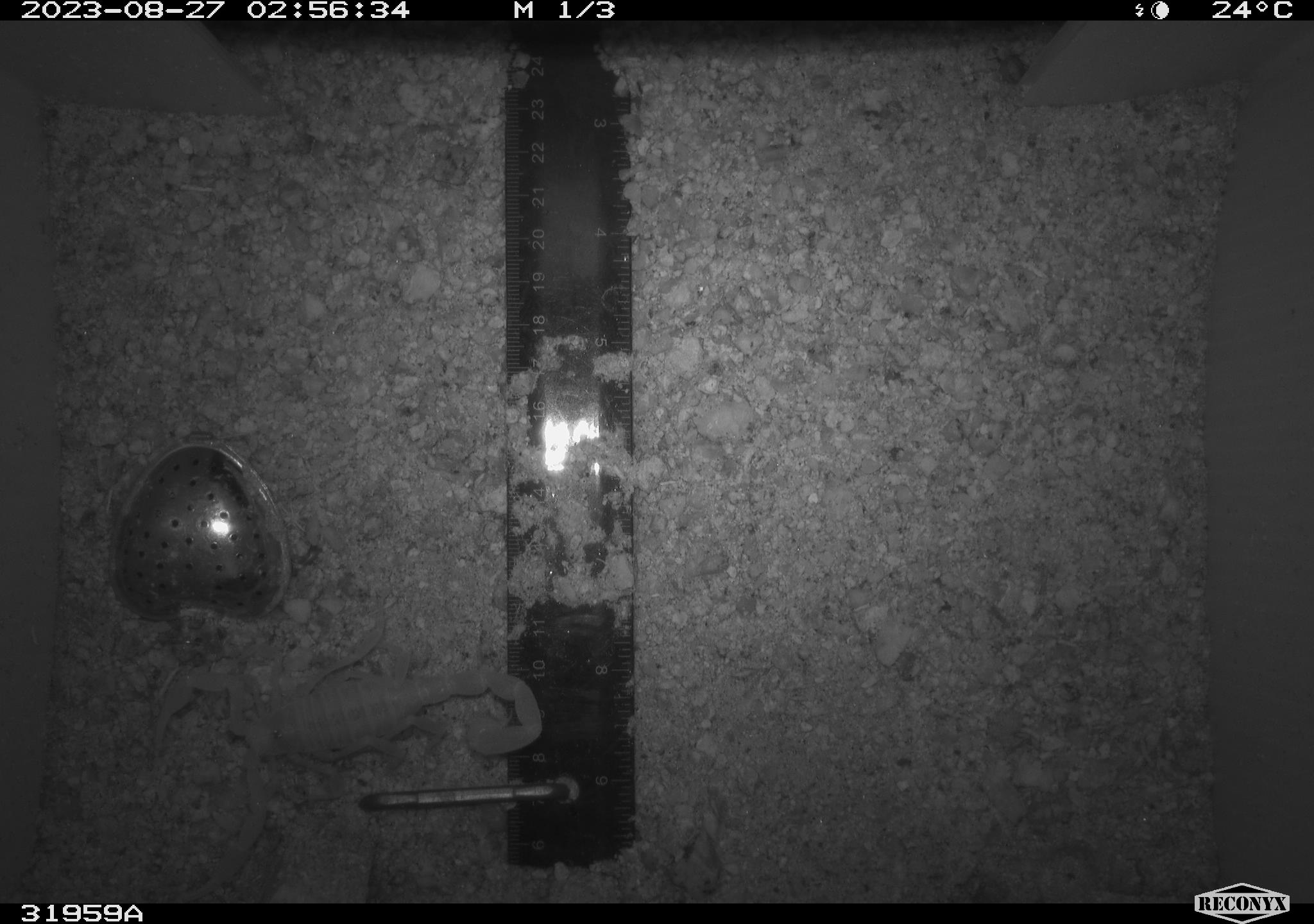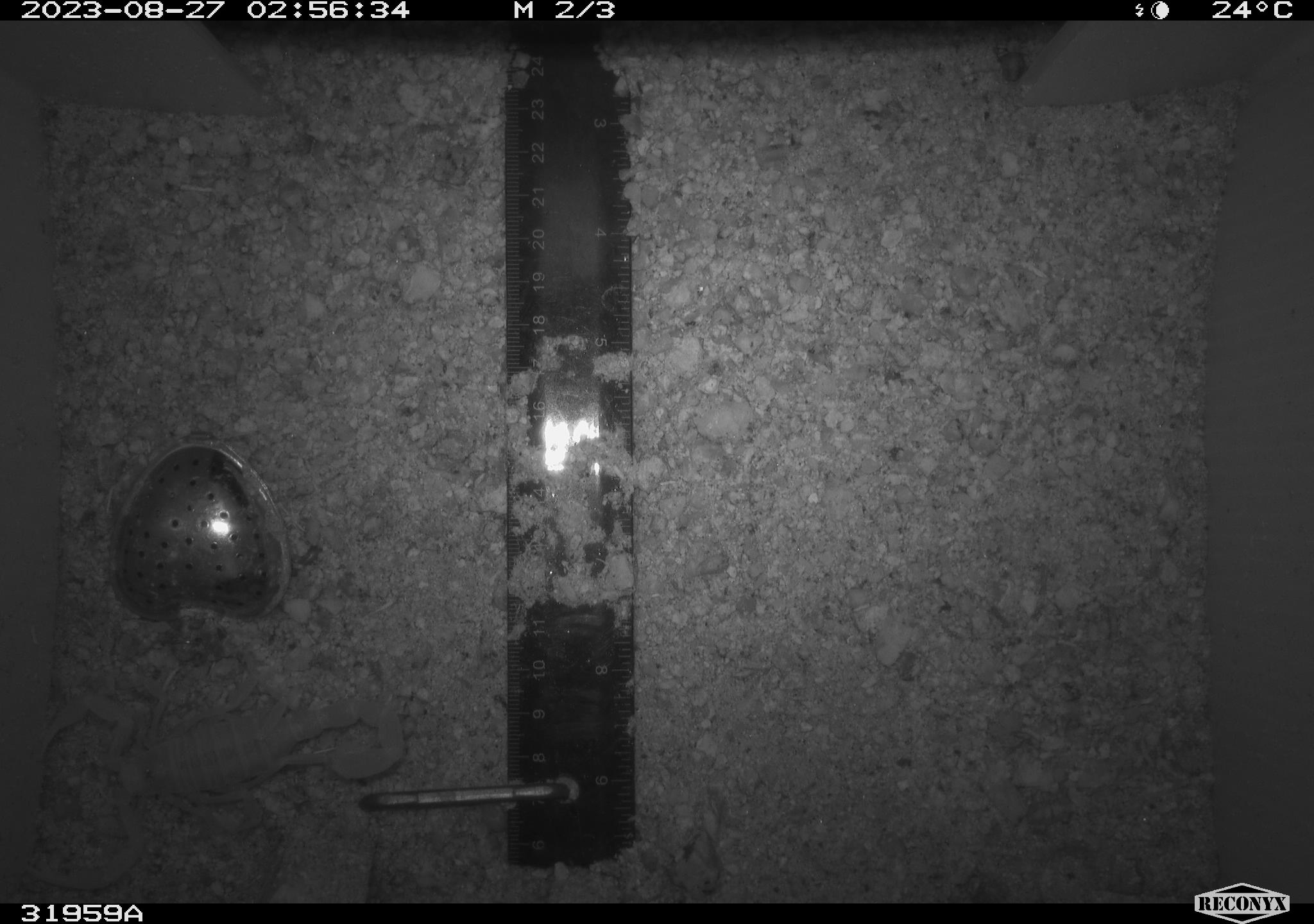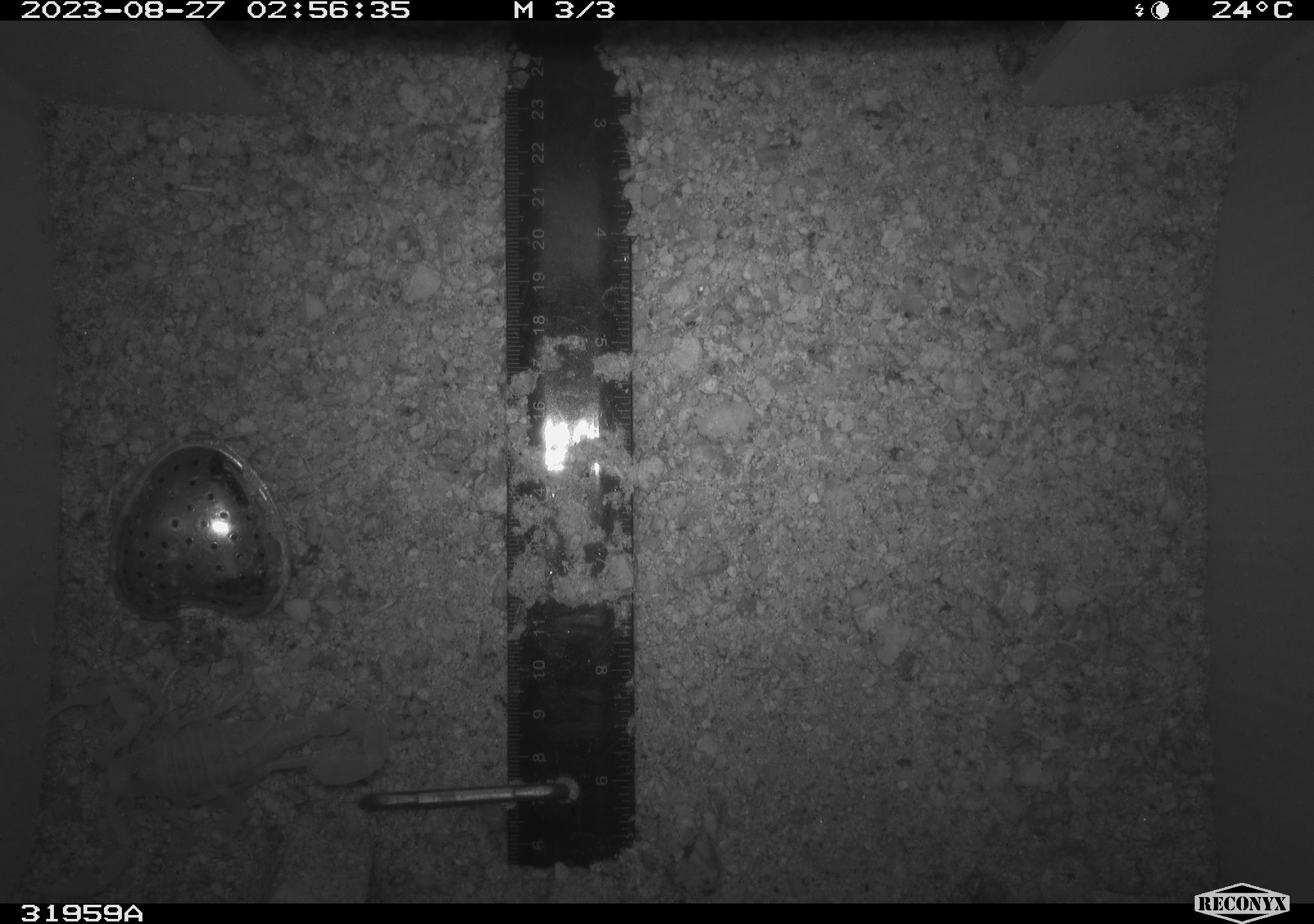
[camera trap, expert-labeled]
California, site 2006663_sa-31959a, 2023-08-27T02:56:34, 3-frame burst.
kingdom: Animalia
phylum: Arthropoda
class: Arachnida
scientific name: Arachnida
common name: arachnids